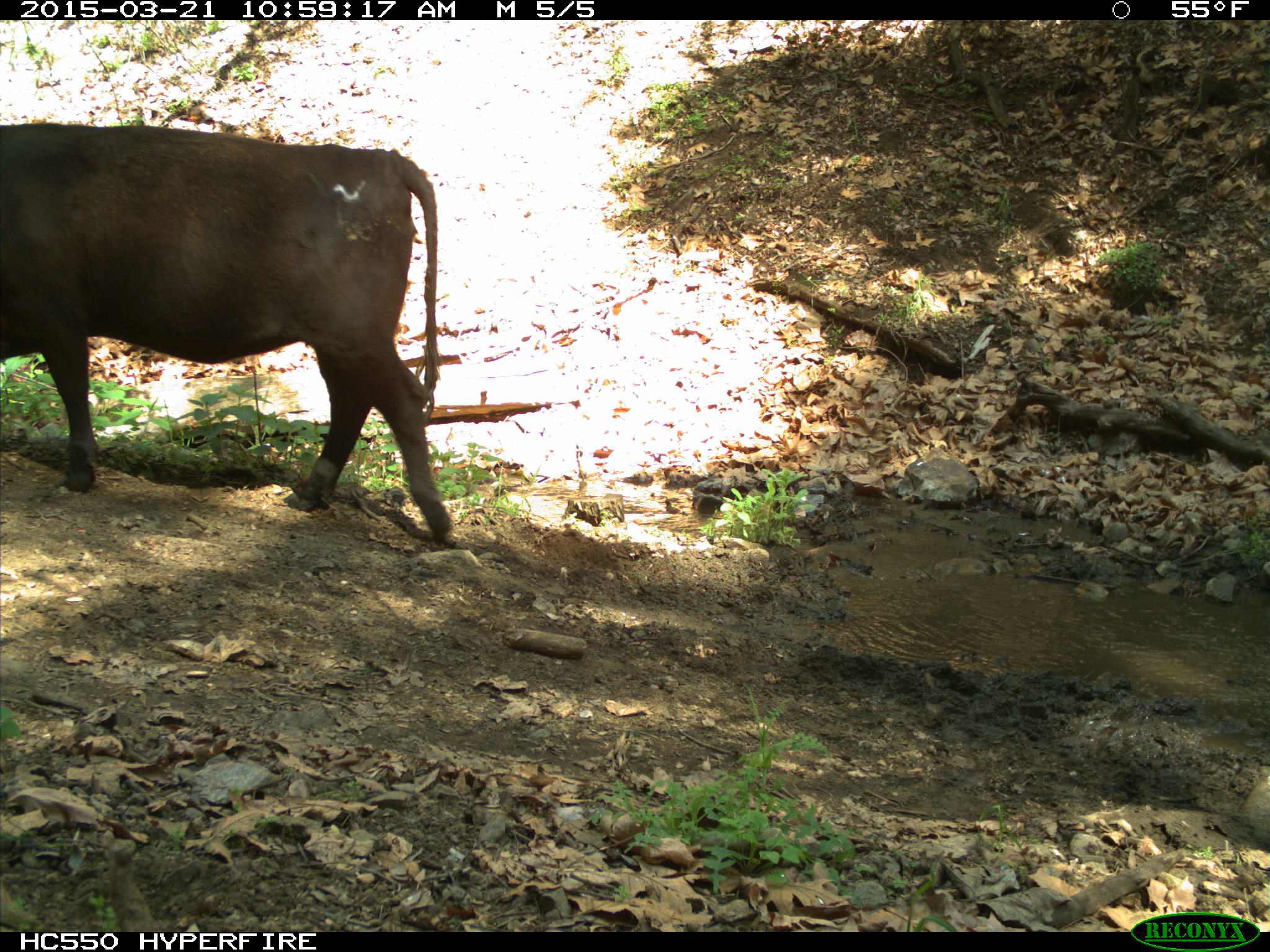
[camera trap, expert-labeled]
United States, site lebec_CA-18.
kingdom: Animalia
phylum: Chordata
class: Mammalia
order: Artiodactyla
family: Bovidae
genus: Bos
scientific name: Bos taurus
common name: domestic cow